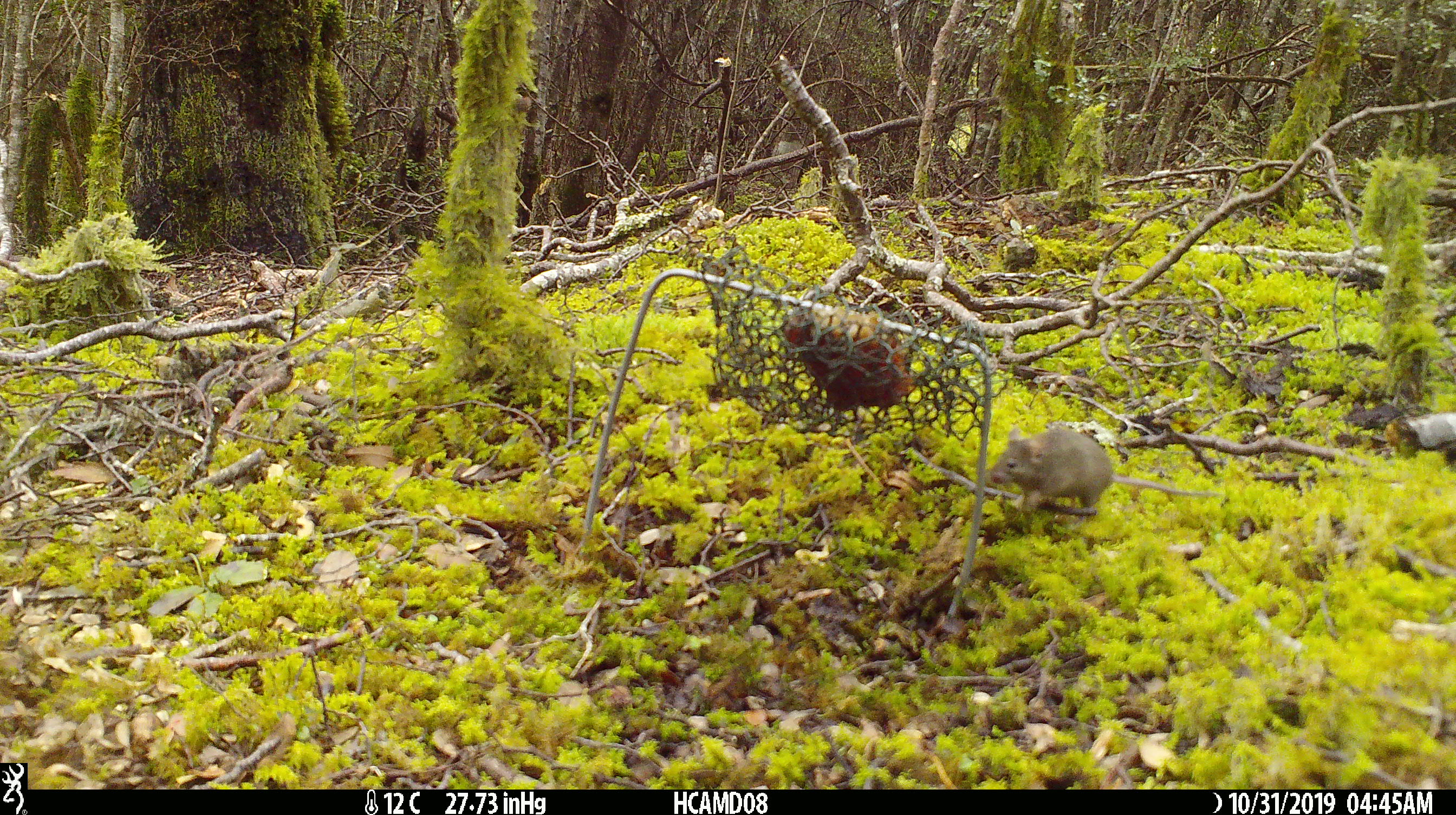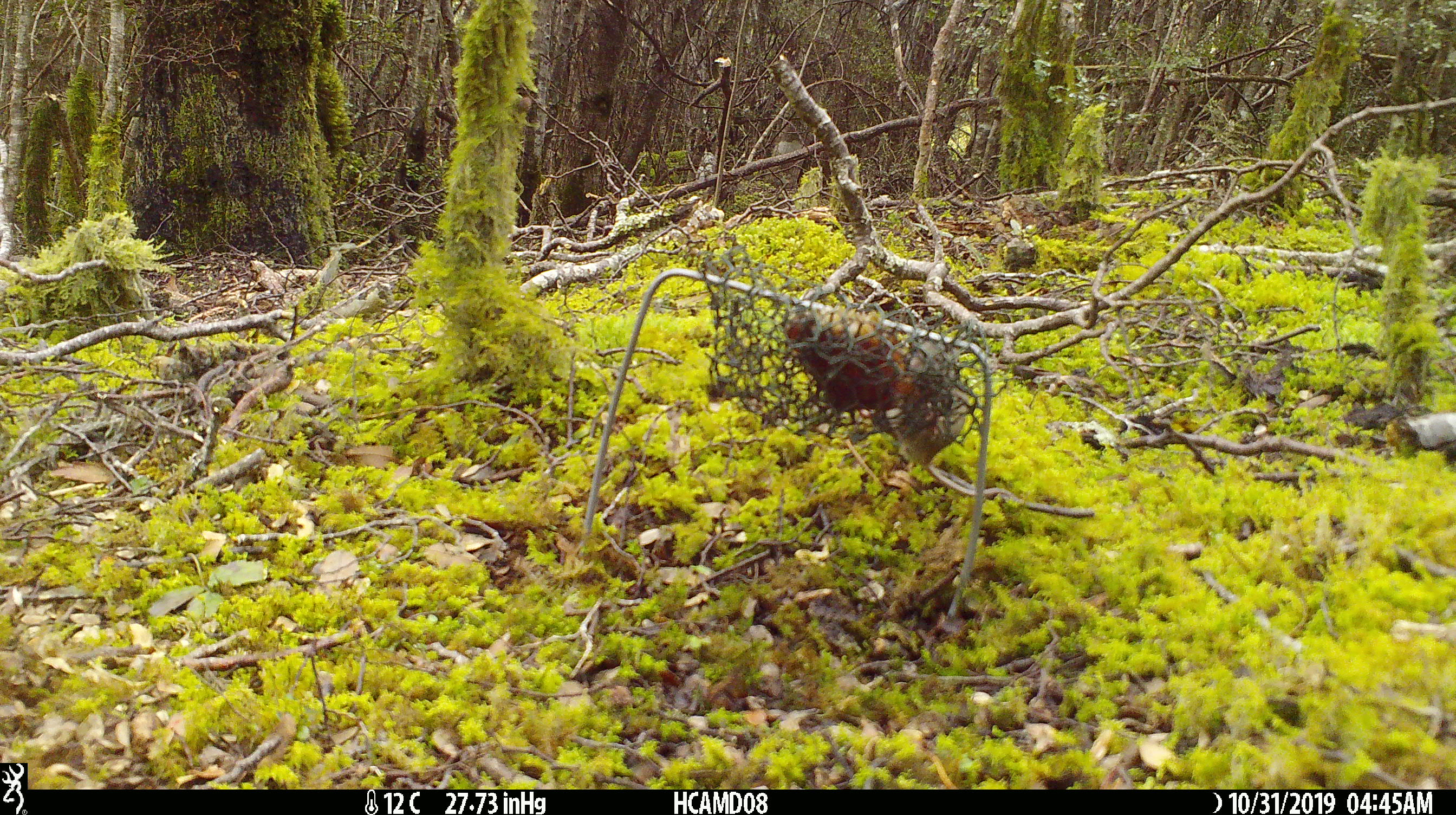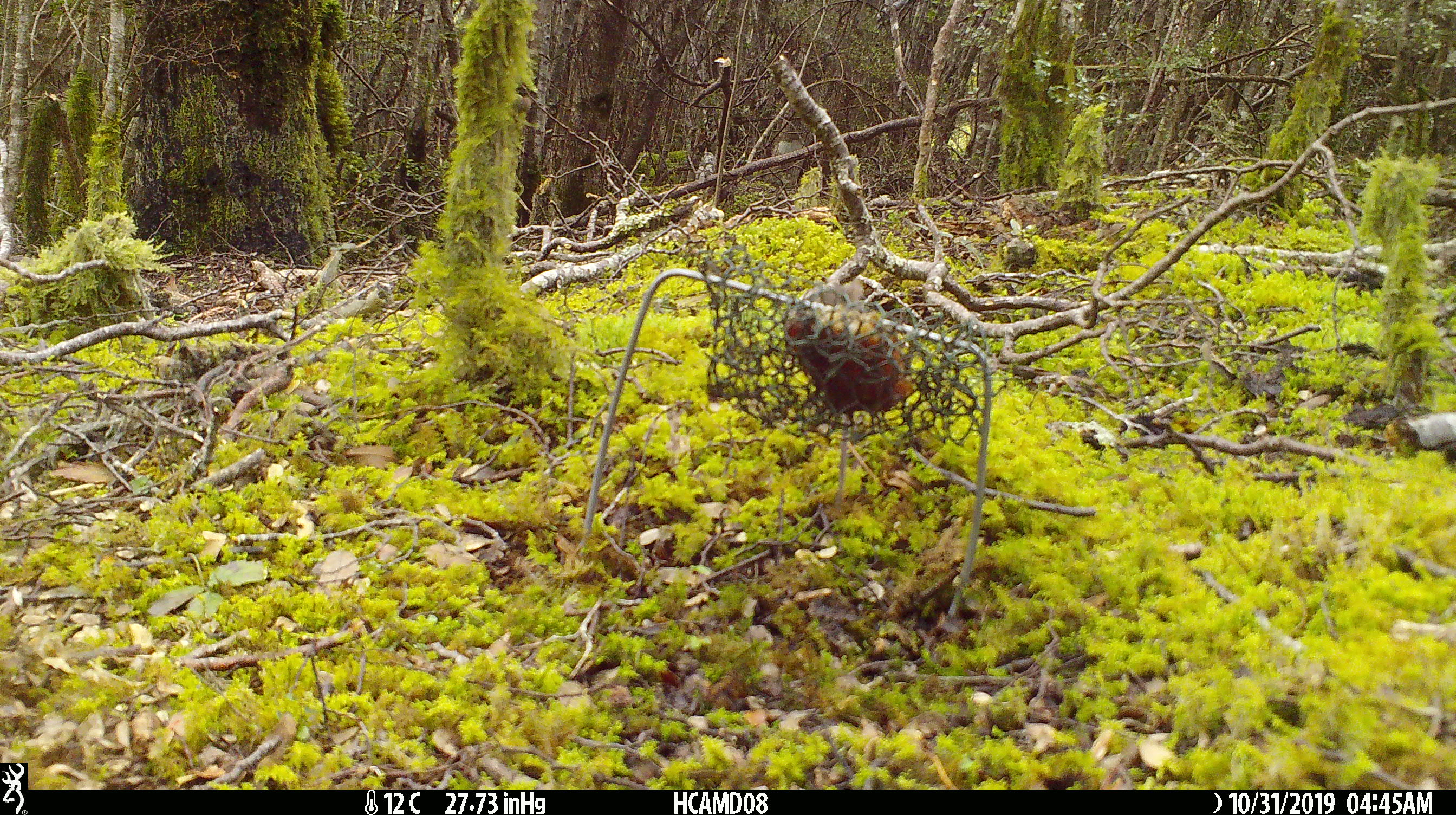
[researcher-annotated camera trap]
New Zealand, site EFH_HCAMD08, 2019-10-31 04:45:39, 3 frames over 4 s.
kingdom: Animalia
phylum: Chordata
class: Mammalia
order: Rodentia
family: Muridae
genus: Mus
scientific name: Mus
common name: mouse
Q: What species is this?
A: Mouse (Mus).